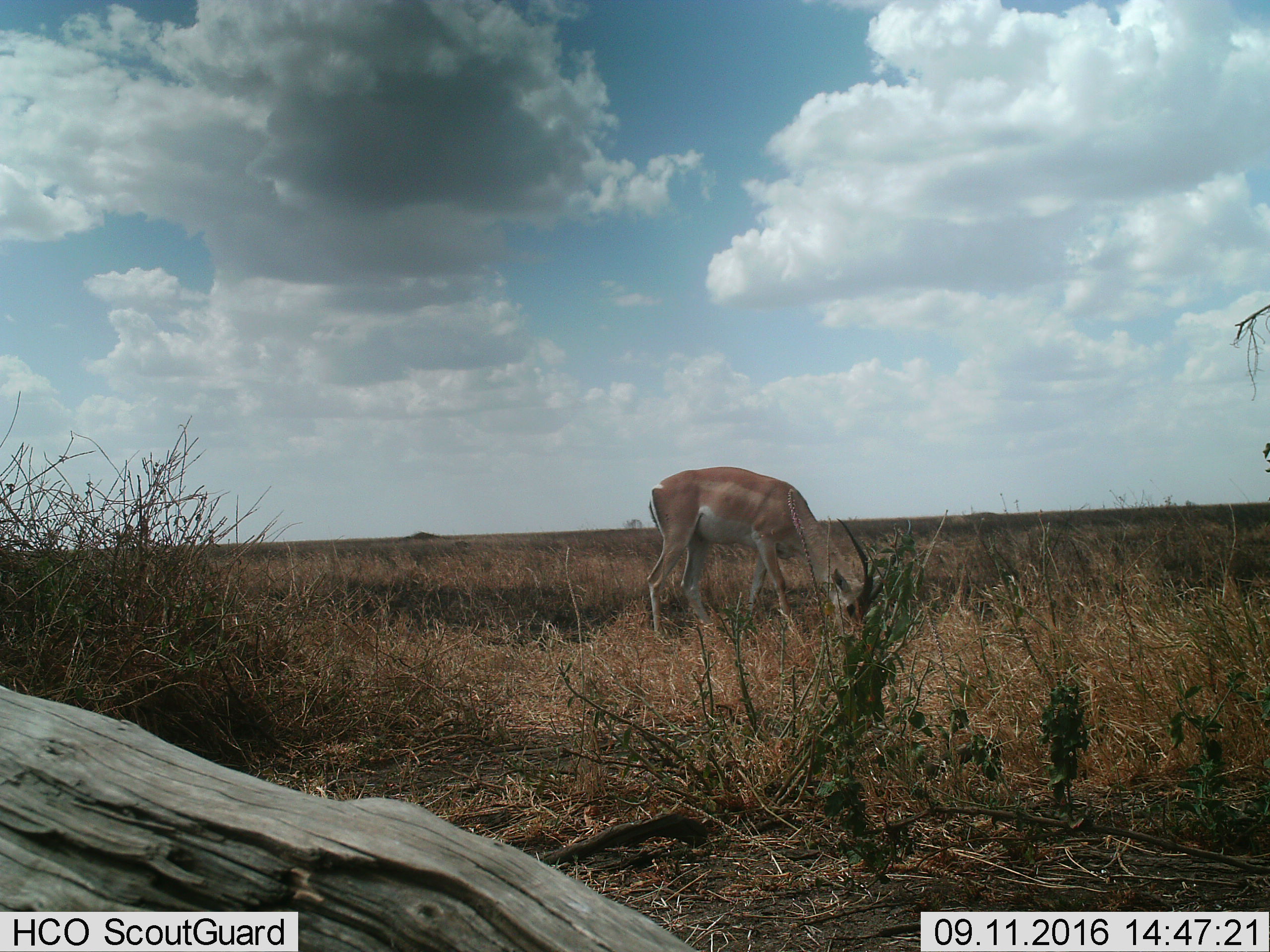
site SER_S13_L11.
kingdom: Animalia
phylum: Chordata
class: Mammalia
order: Artiodactyla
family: Bovidae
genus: Nanger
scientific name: Nanger granti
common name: grant's gazelle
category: gazellegrants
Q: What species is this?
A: Gazellegrants (grant's gazelle) (Nanger granti).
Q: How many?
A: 1.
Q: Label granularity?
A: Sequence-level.